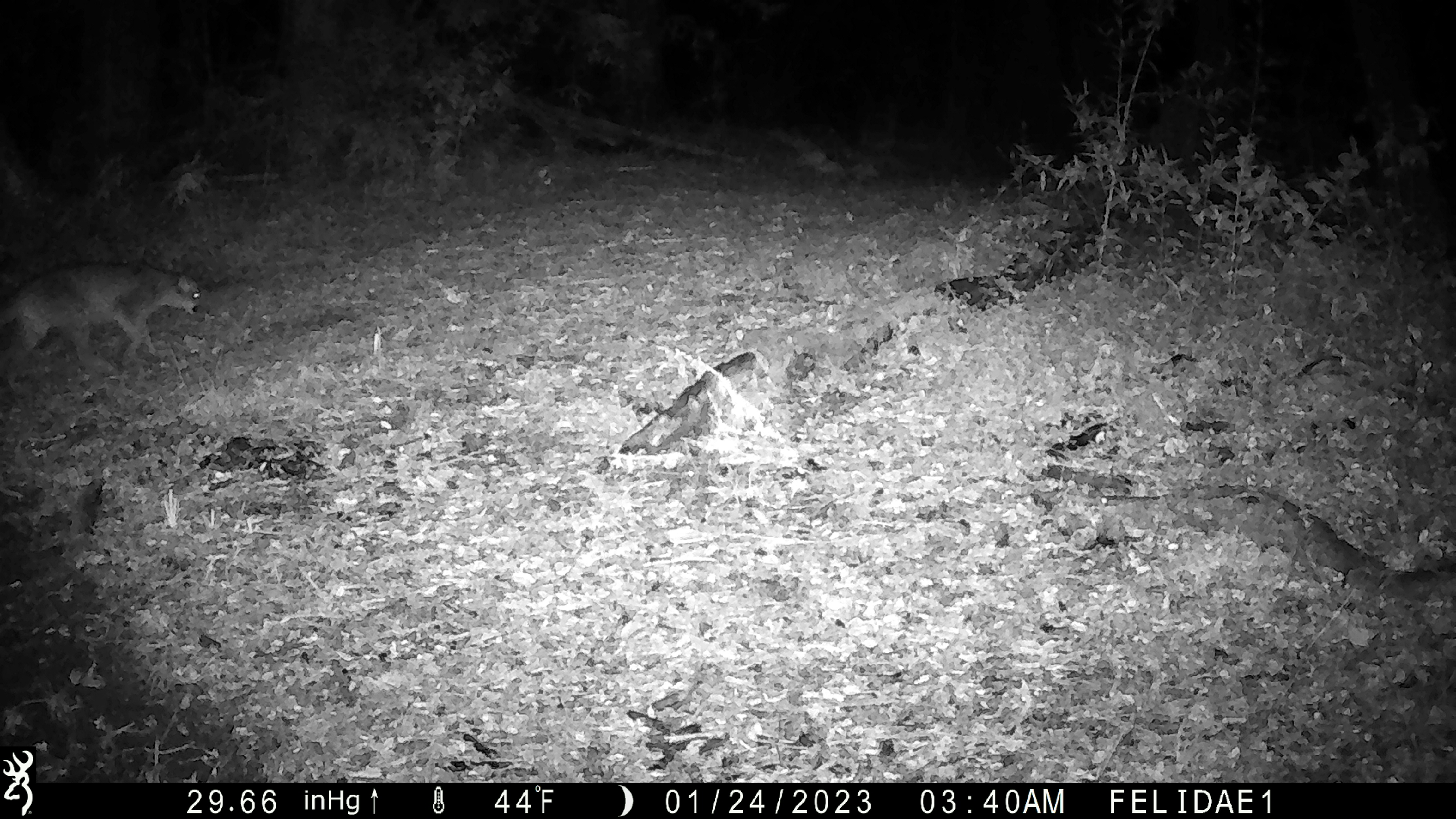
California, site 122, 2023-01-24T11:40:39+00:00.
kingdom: Animalia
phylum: Chordata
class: Mammalia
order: Carnivora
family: Felidae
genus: Puma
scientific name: Puma concolor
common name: puma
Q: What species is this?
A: Puma (Puma concolor).